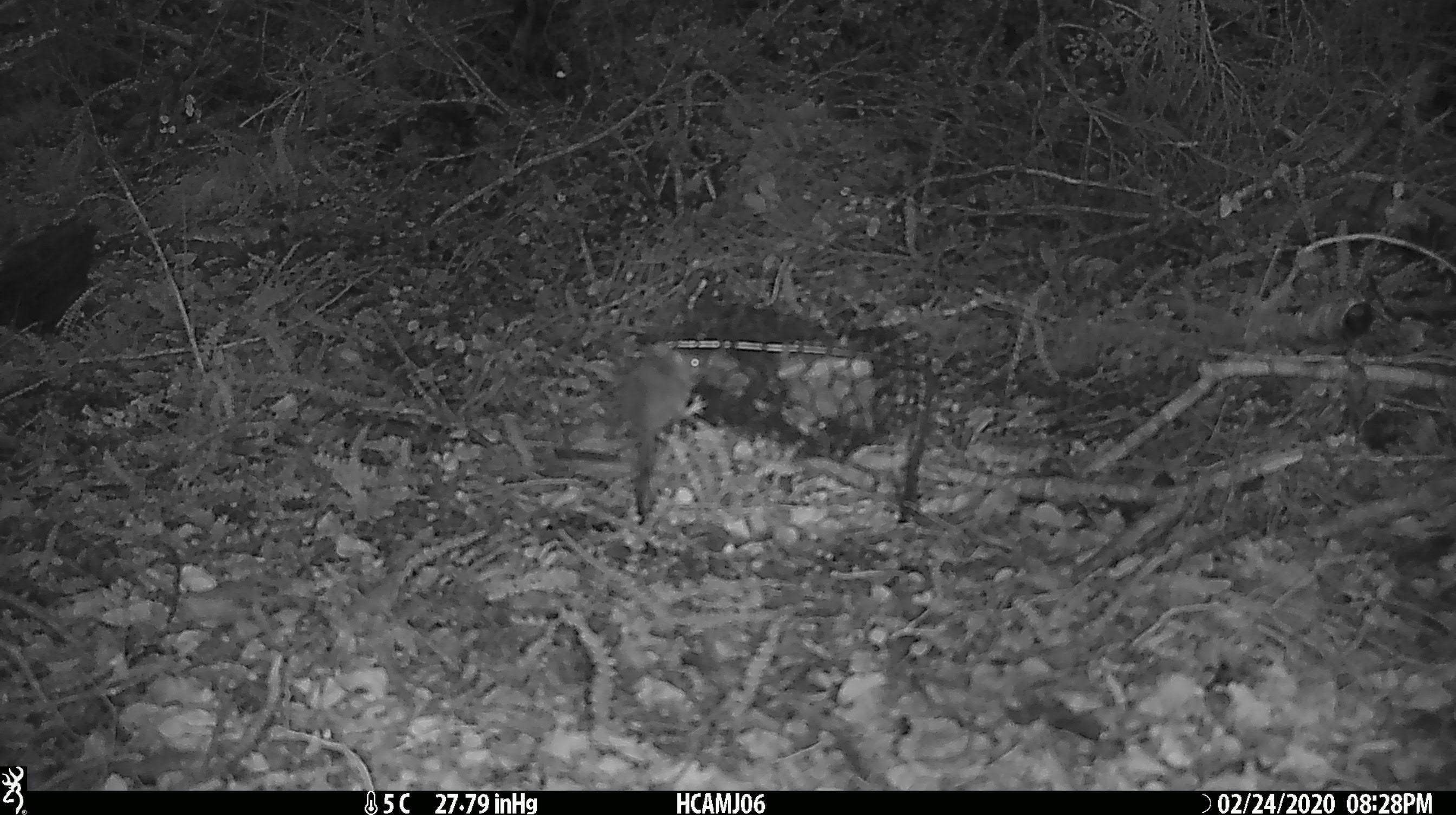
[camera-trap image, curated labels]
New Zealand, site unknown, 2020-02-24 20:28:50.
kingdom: Animalia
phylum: Chordata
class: Mammalia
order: Rodentia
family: Muridae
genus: Mus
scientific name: Mus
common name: mouse